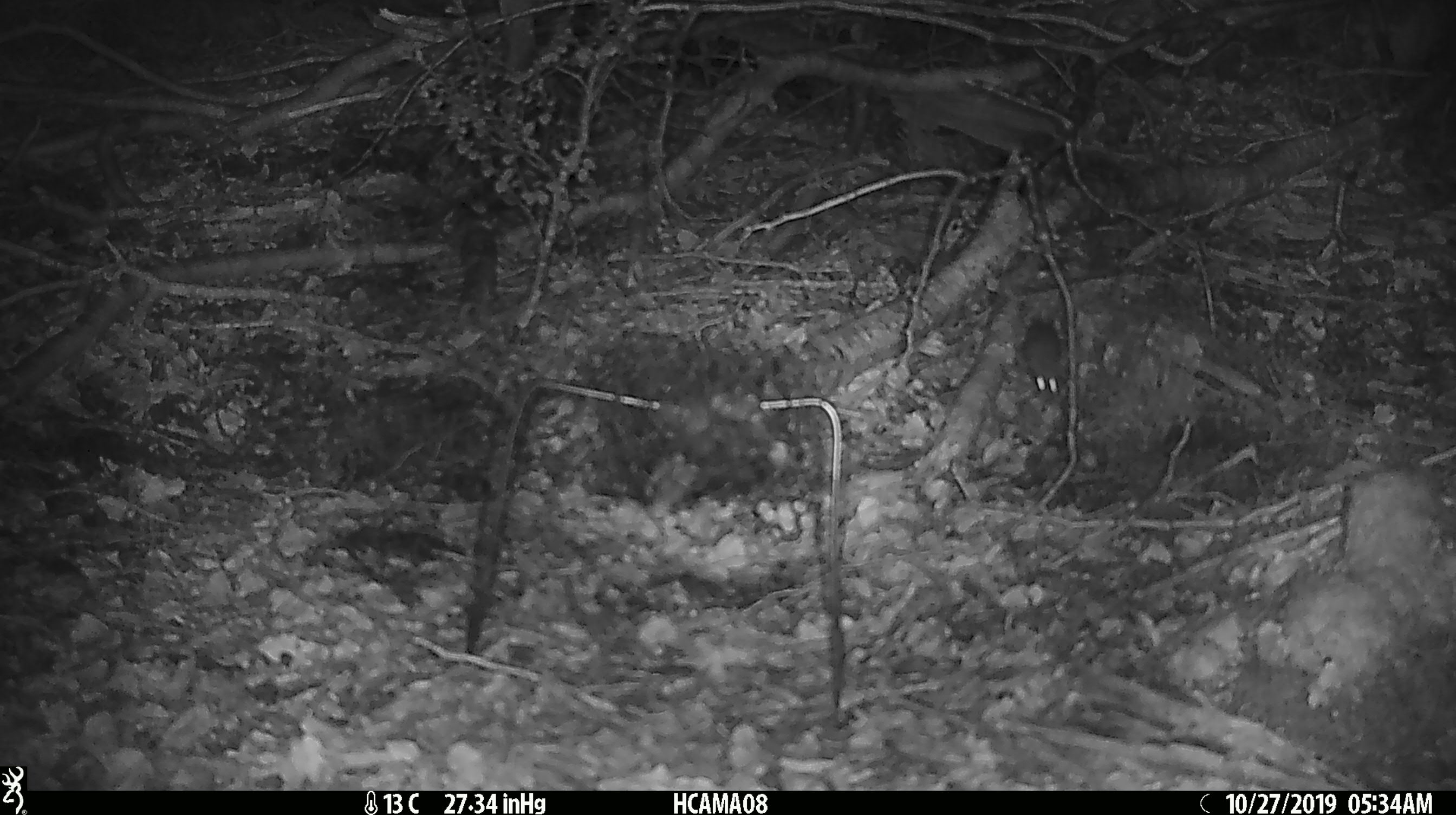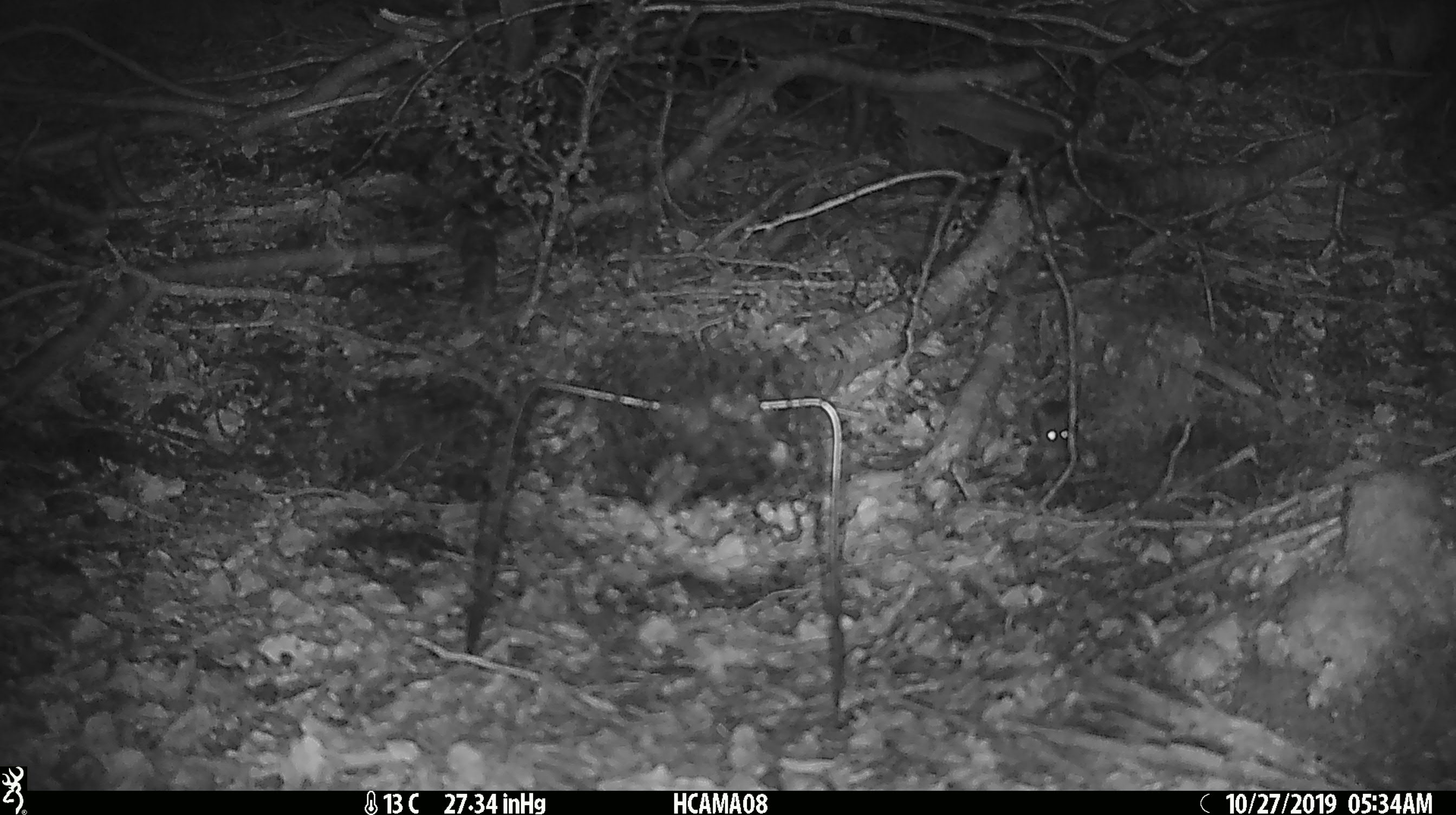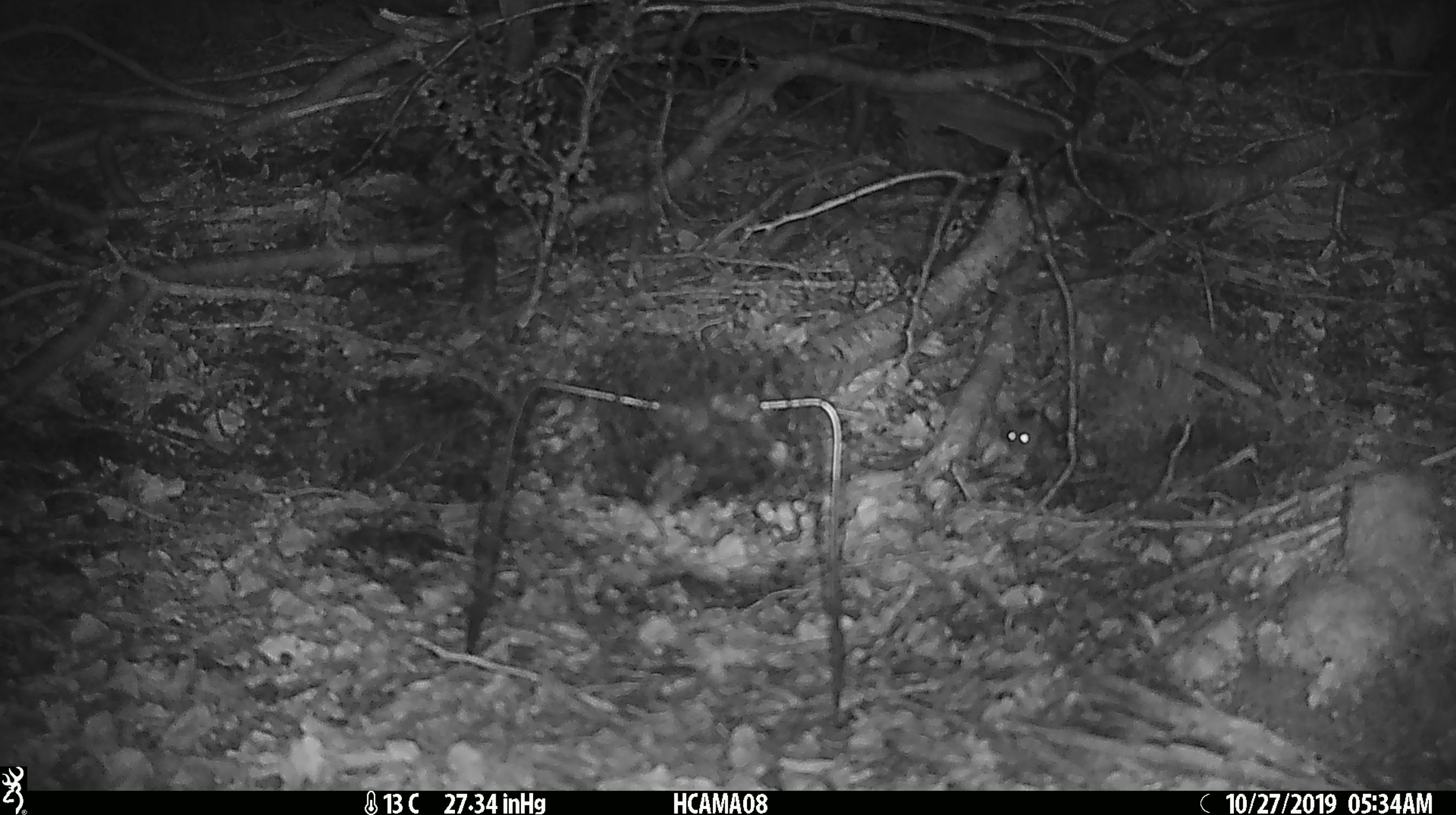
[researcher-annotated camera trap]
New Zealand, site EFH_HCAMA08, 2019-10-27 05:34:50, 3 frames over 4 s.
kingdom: Animalia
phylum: Chordata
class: Mammalia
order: Rodentia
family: Muridae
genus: Mus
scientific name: Mus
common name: mouse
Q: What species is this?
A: Mouse (Mus).